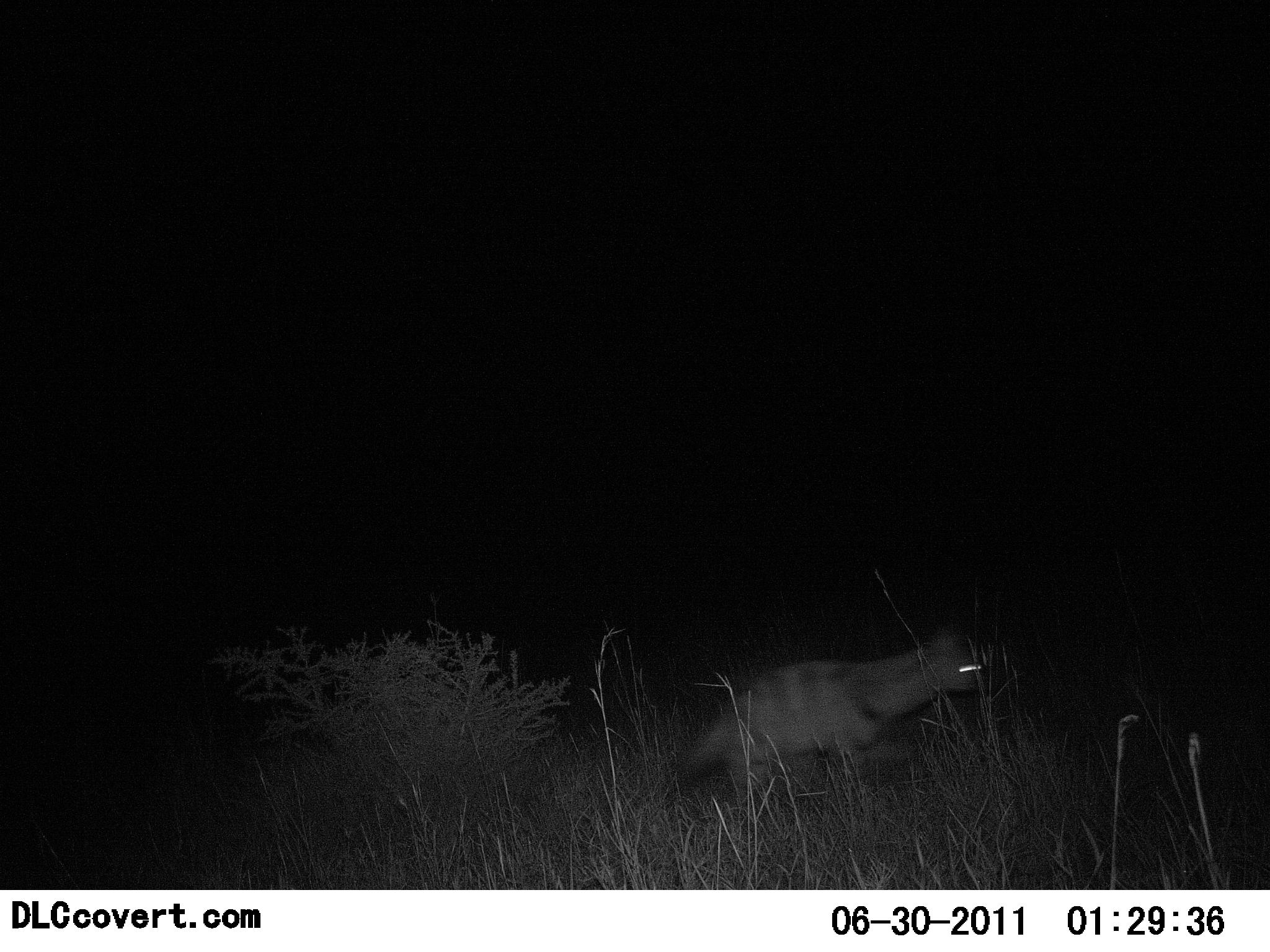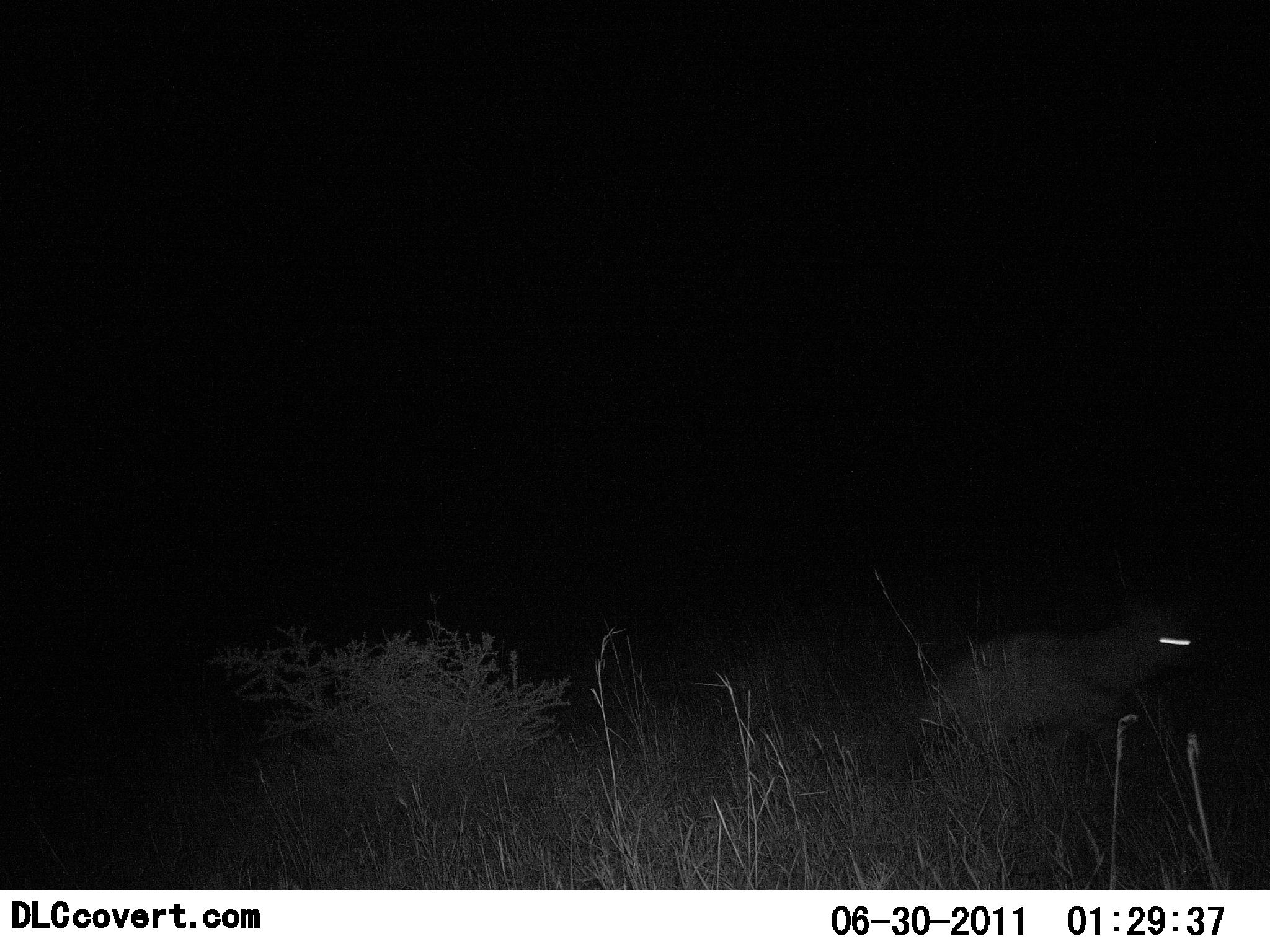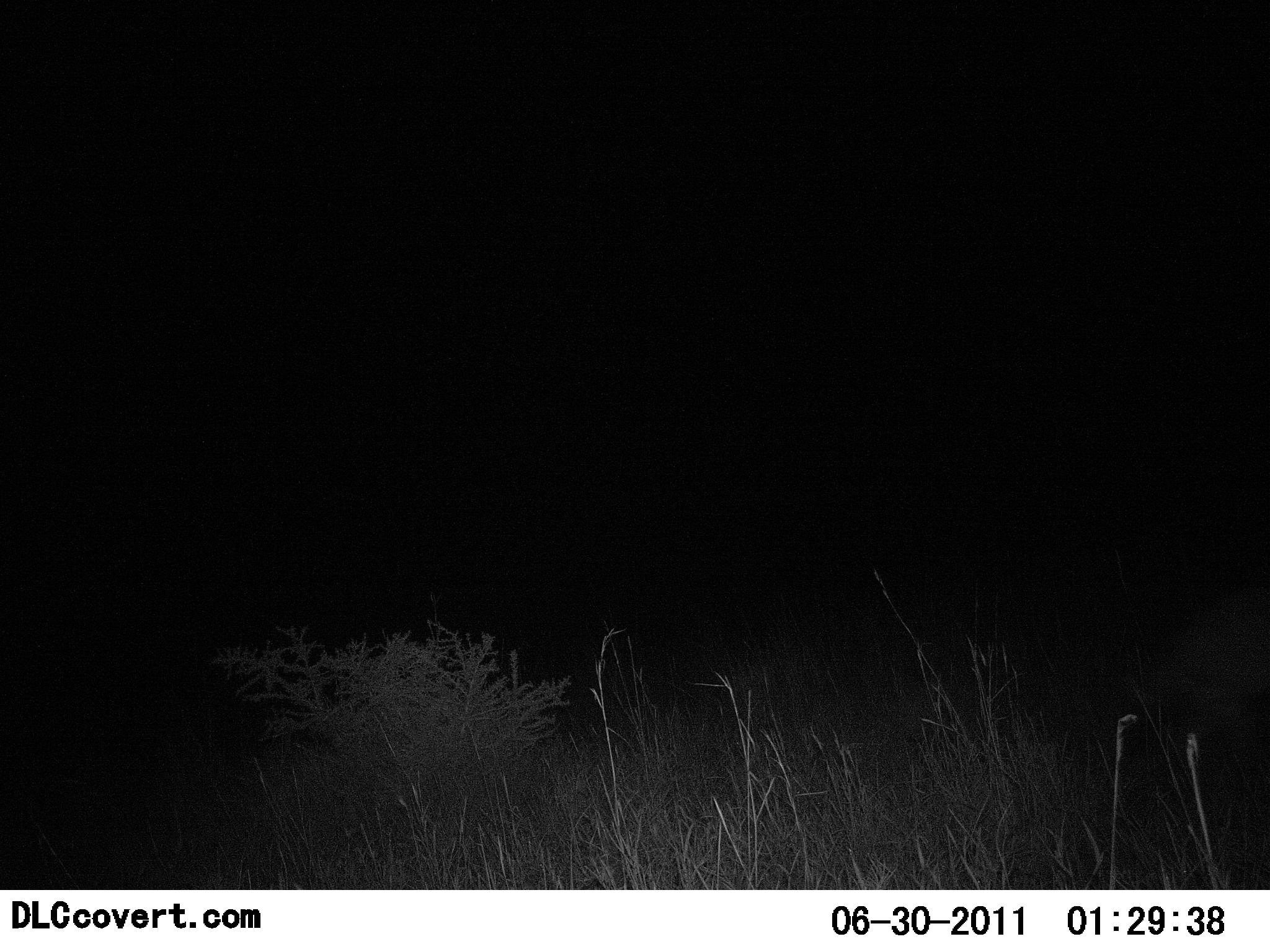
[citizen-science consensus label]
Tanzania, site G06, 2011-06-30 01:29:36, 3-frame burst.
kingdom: Animalia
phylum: Chordata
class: Mammalia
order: Carnivora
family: Hyaenidae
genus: Proteles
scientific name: Proteles cristatus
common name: aardwolf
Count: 1.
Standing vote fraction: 0%.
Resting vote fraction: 0%.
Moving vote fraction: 100%.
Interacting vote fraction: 0%.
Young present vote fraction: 0%.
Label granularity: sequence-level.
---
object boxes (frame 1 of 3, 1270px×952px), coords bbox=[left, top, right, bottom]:
animal: bbox=[673, 625, 991, 820]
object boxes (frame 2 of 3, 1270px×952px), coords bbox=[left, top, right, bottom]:
animal: bbox=[910, 602, 1215, 783]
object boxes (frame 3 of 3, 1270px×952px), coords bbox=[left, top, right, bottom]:
animal: bbox=[1165, 606, 1270, 786]